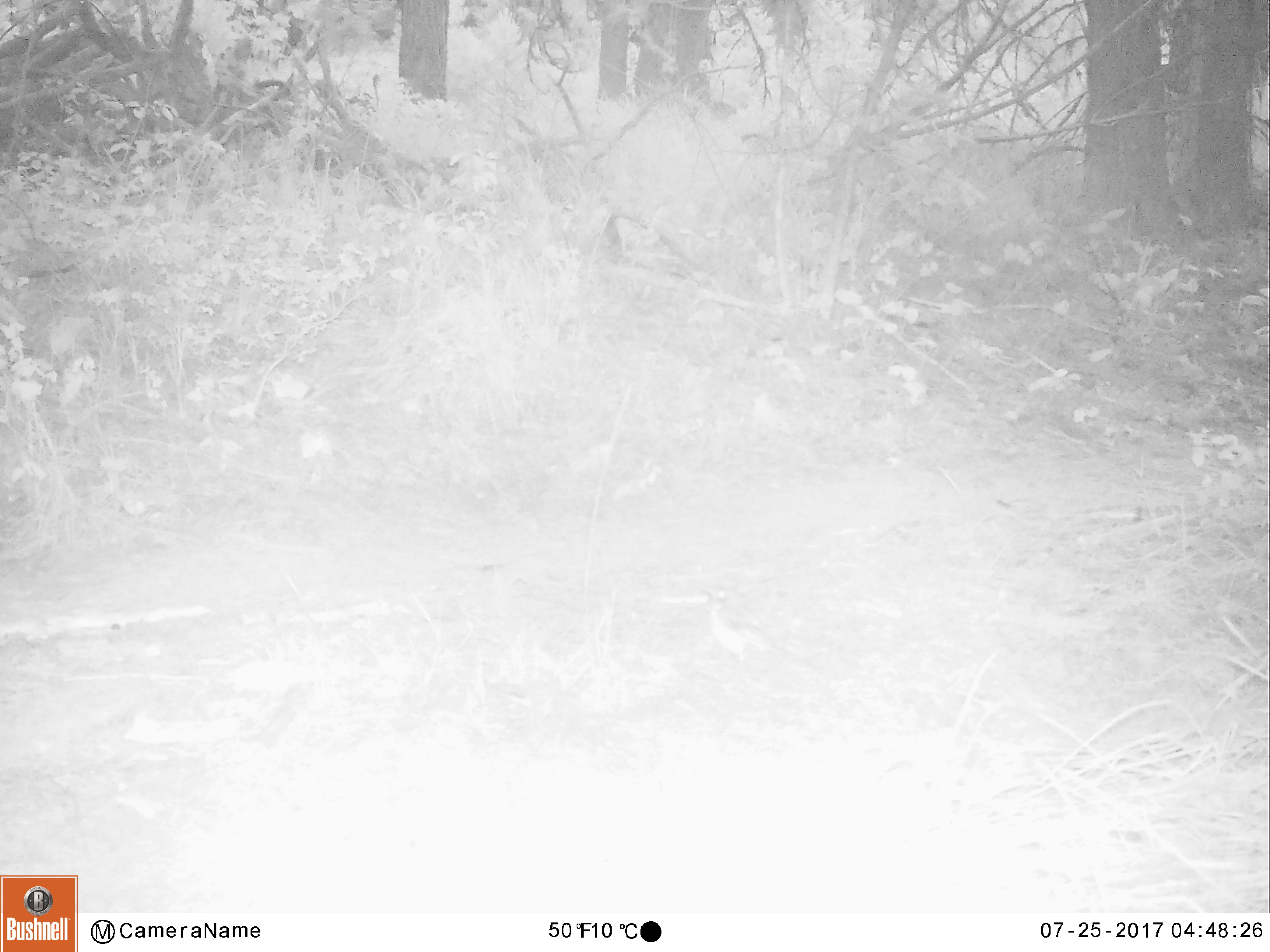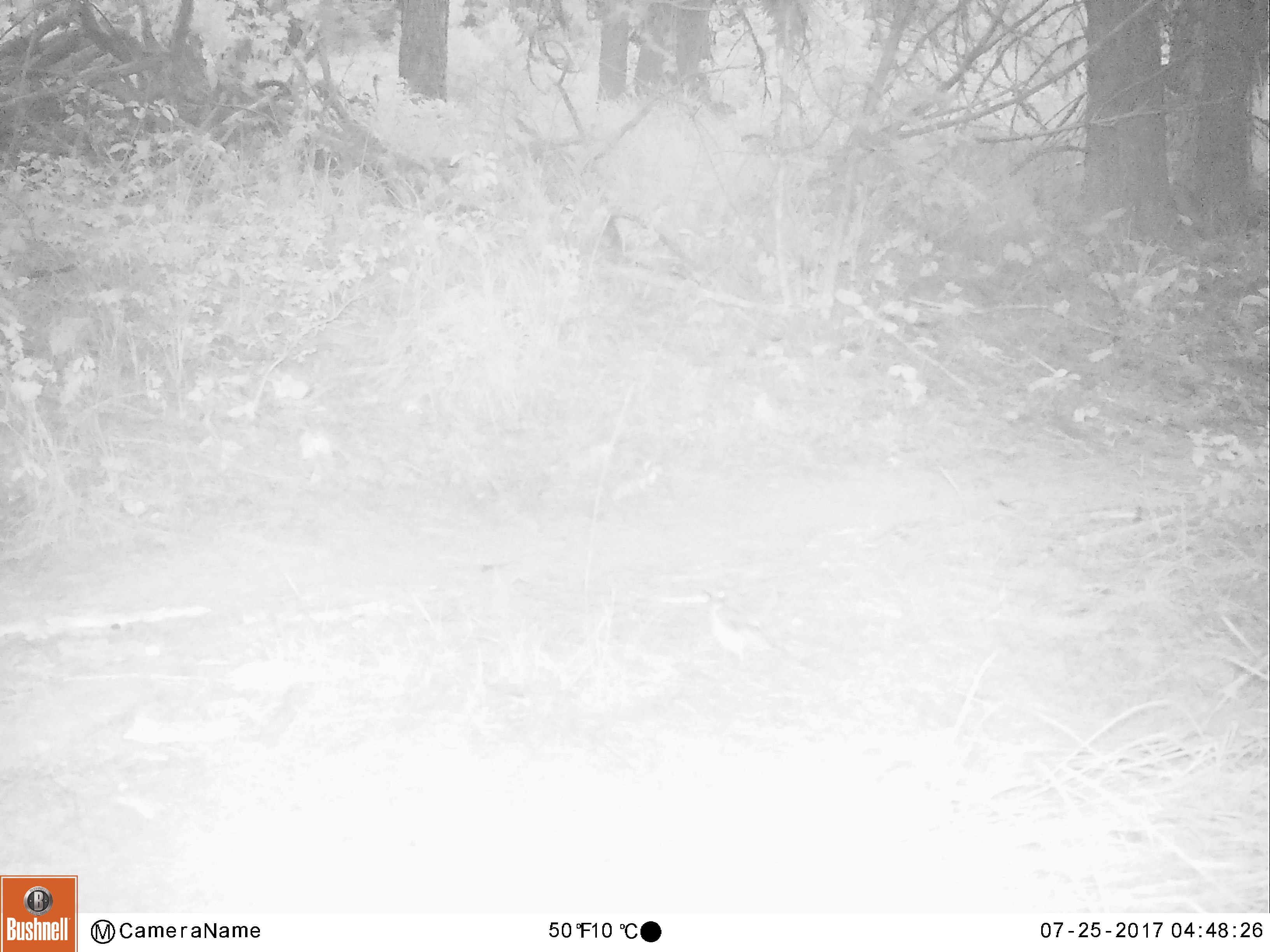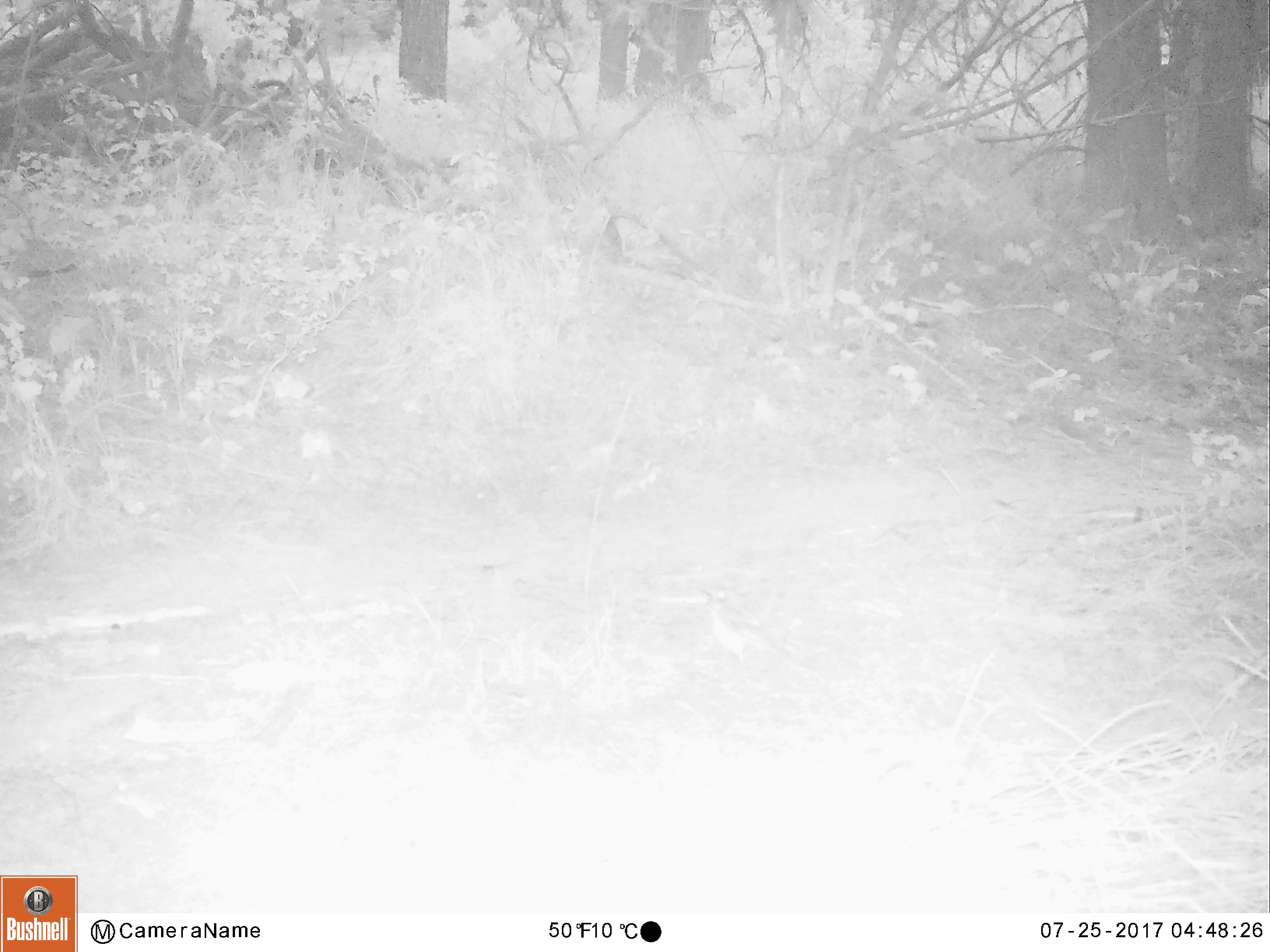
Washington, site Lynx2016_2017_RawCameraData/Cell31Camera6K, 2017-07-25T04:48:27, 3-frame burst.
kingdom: Animalia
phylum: Chordata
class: Aves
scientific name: Aves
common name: birds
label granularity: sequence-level